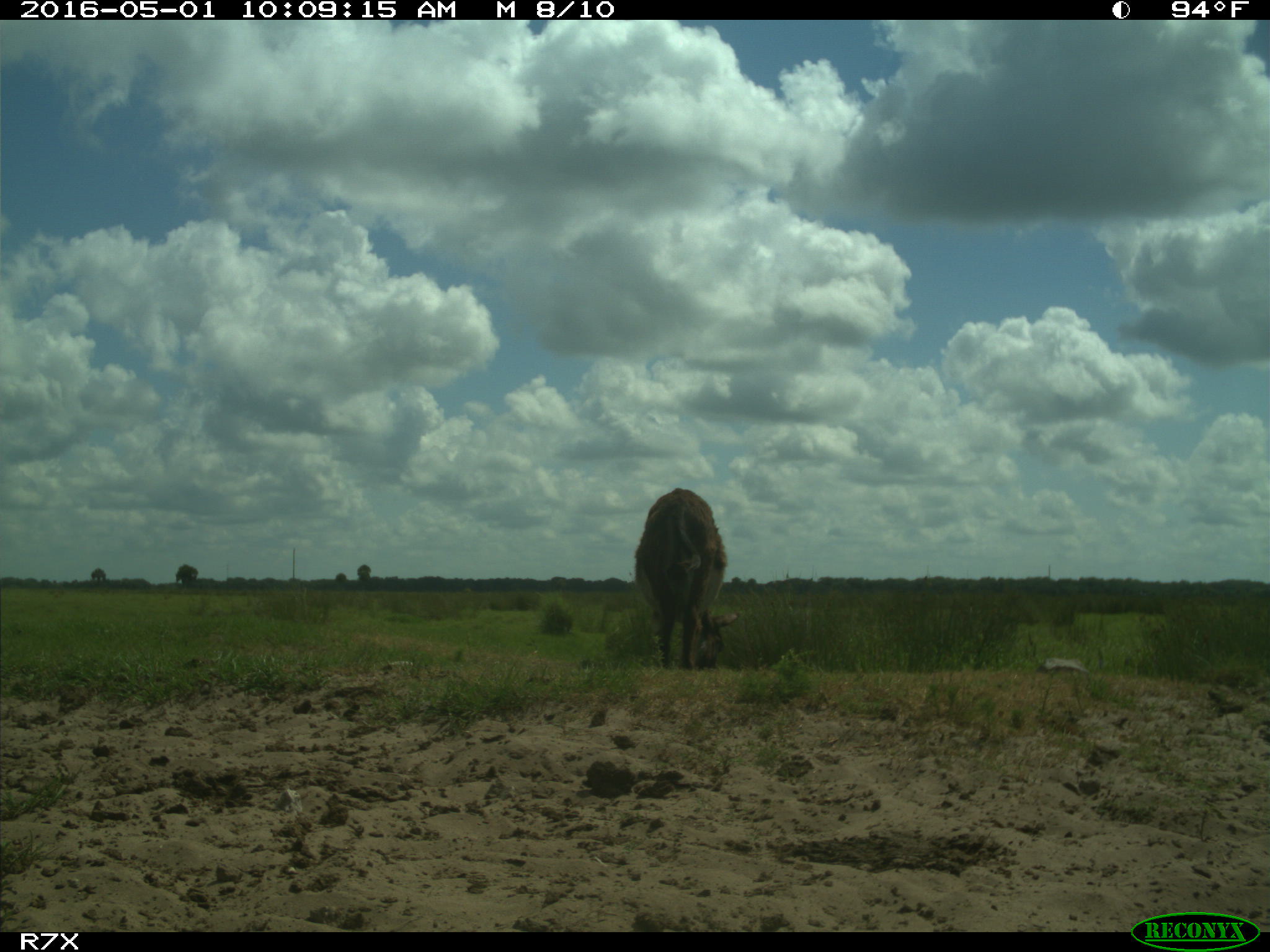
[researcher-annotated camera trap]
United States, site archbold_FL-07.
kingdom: Animalia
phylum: Chordata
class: Mammalia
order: Artiodactyla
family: Bovidae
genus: Bos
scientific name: Bos taurus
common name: domestic cow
Bos taurus (domestic cow).